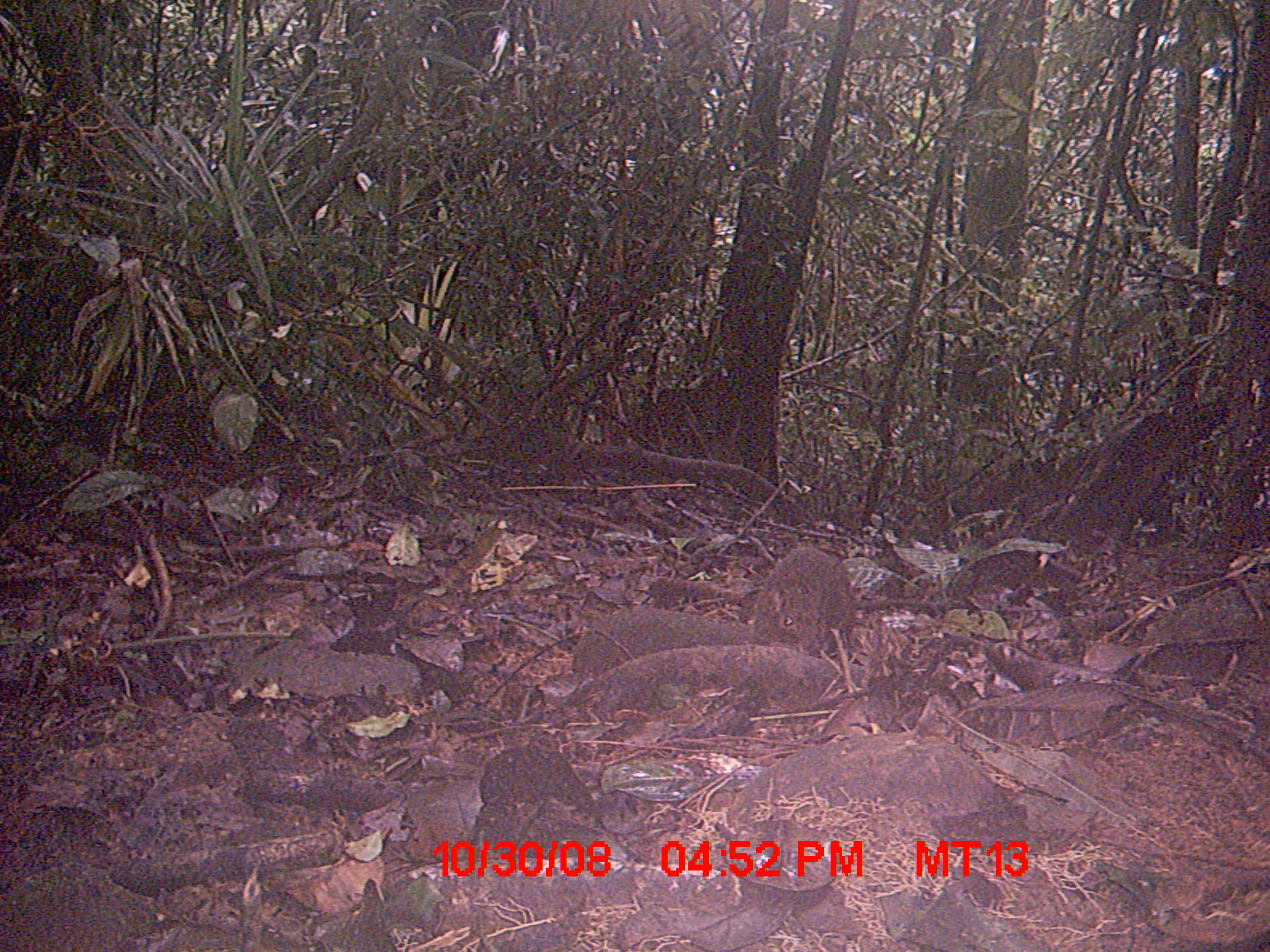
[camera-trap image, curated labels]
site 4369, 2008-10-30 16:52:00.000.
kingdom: Animalia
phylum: Chordata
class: Mammalia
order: Rodentia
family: Nesomyidae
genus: Nesomys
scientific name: Nesomys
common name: nesomys rodents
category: nesomys sp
Nesomys sp (nesomys rodents) (Nesomys), count 1.